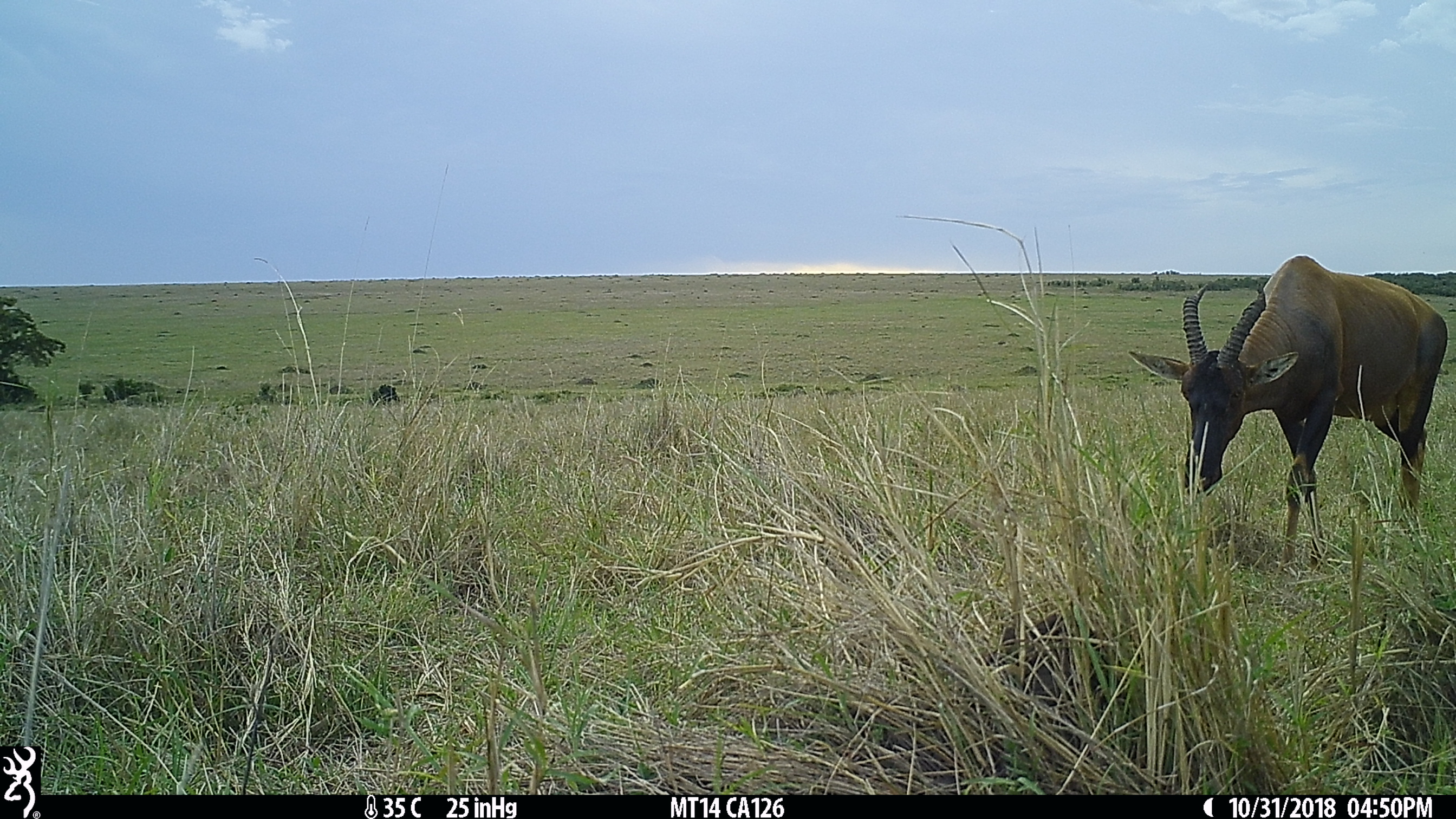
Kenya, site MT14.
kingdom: Animalia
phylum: Chordata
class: Mammalia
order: Artiodactyla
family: Bovidae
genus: Damaliscus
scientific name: Damaliscus lunatus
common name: topi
Topi (Damaliscus lunatus).